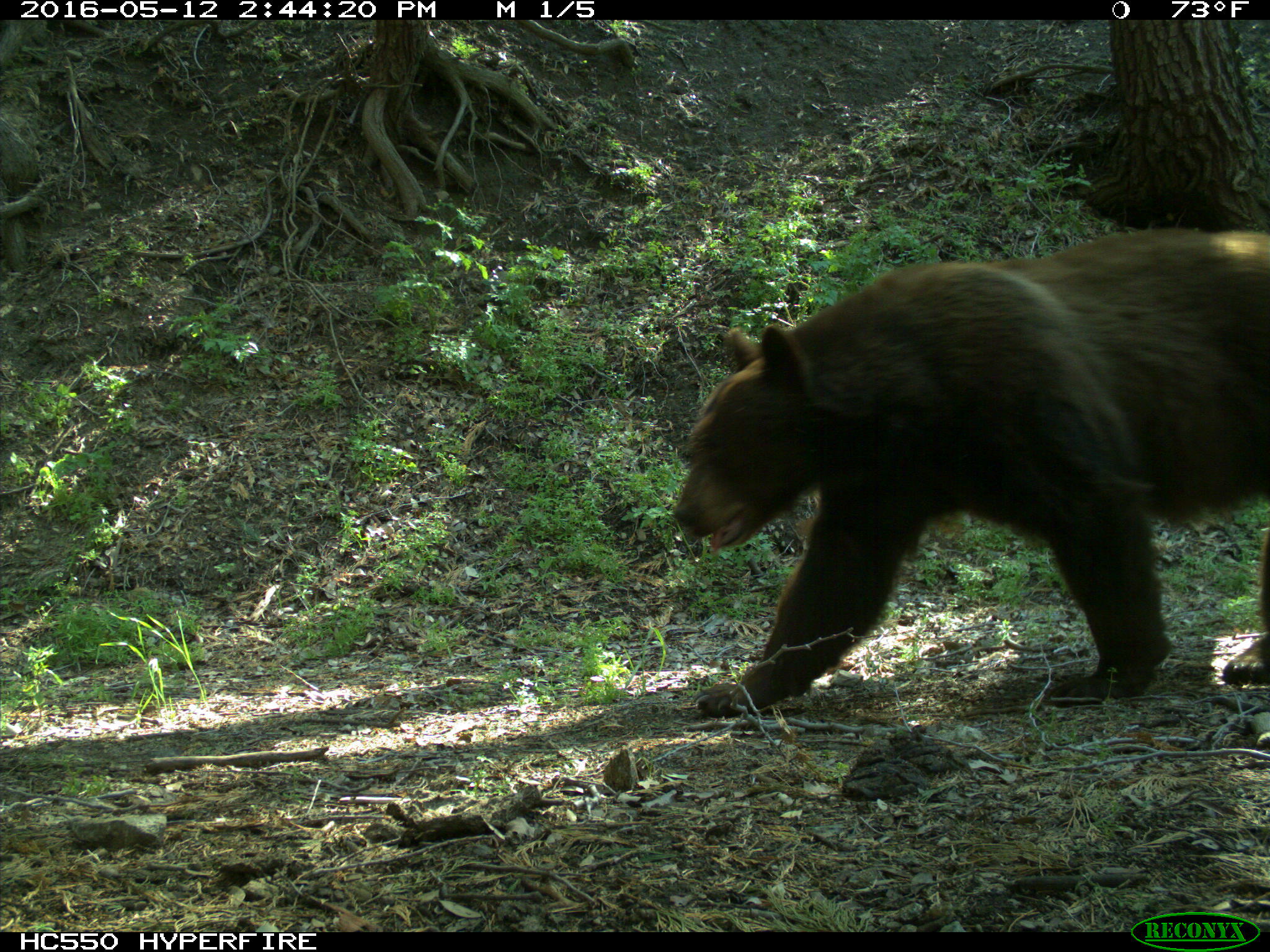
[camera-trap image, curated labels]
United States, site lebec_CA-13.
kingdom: Animalia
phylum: Chordata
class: Mammalia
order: Carnivora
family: Ursidae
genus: Ursus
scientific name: Ursus americanus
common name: american black bear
Ursus americanus (american black bear).